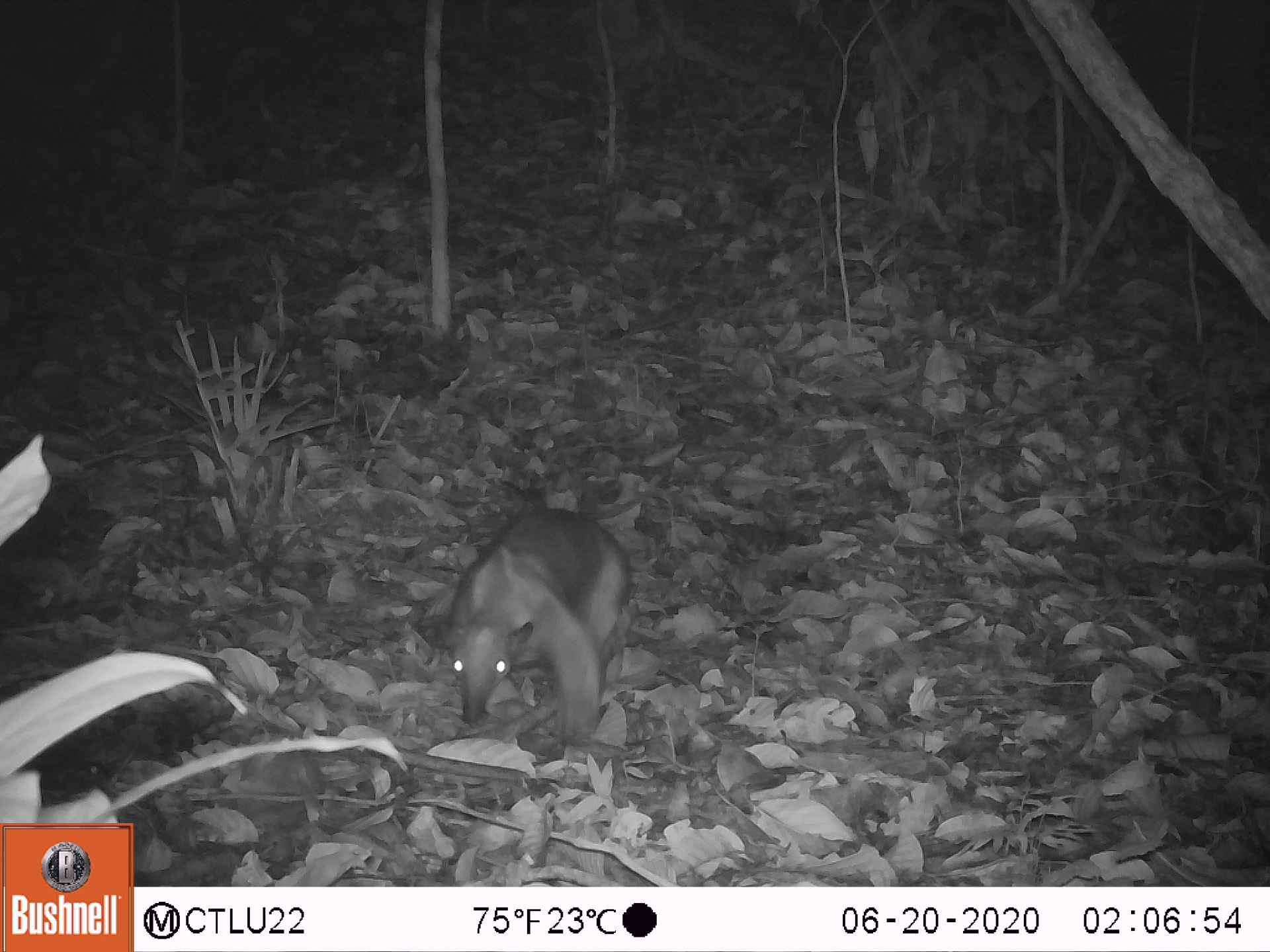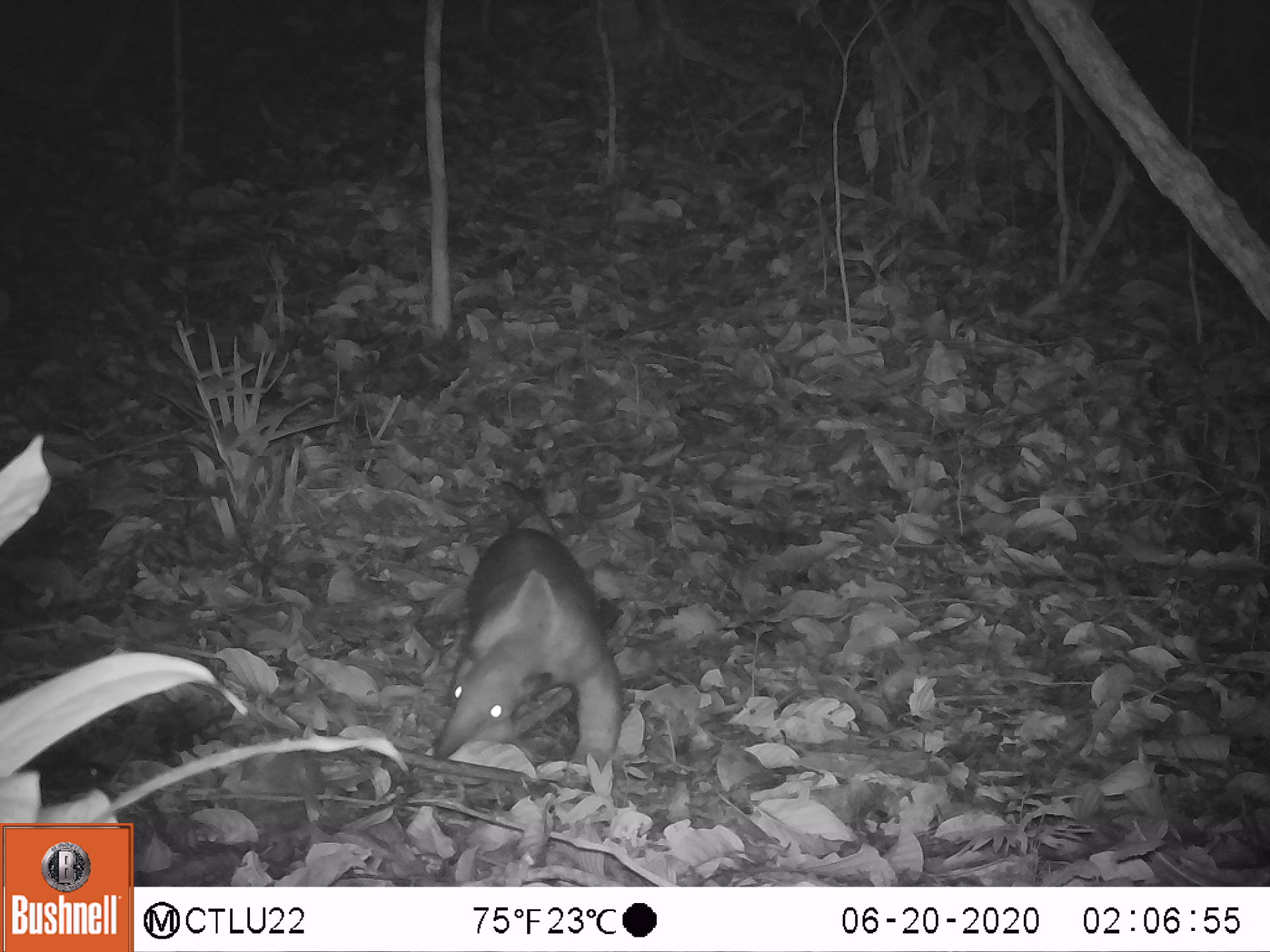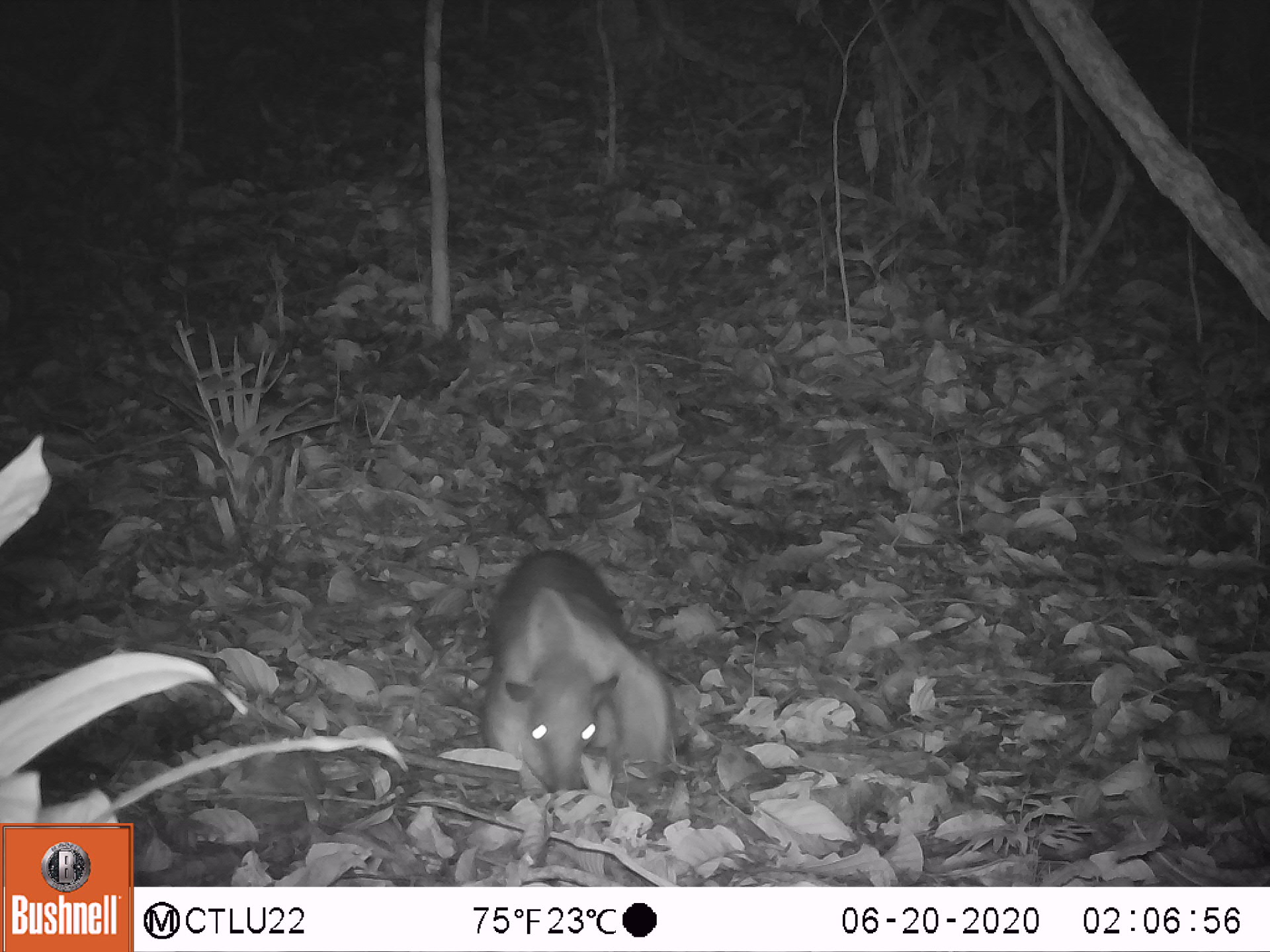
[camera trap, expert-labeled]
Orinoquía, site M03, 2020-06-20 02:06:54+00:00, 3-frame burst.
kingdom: Animalia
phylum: Chordata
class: Mammalia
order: Pilosa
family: Myrmecophagidae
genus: Tamandua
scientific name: Tamandua tetradactyla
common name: southern tamandua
Southern tamandua (Tamandua tetradactyla).